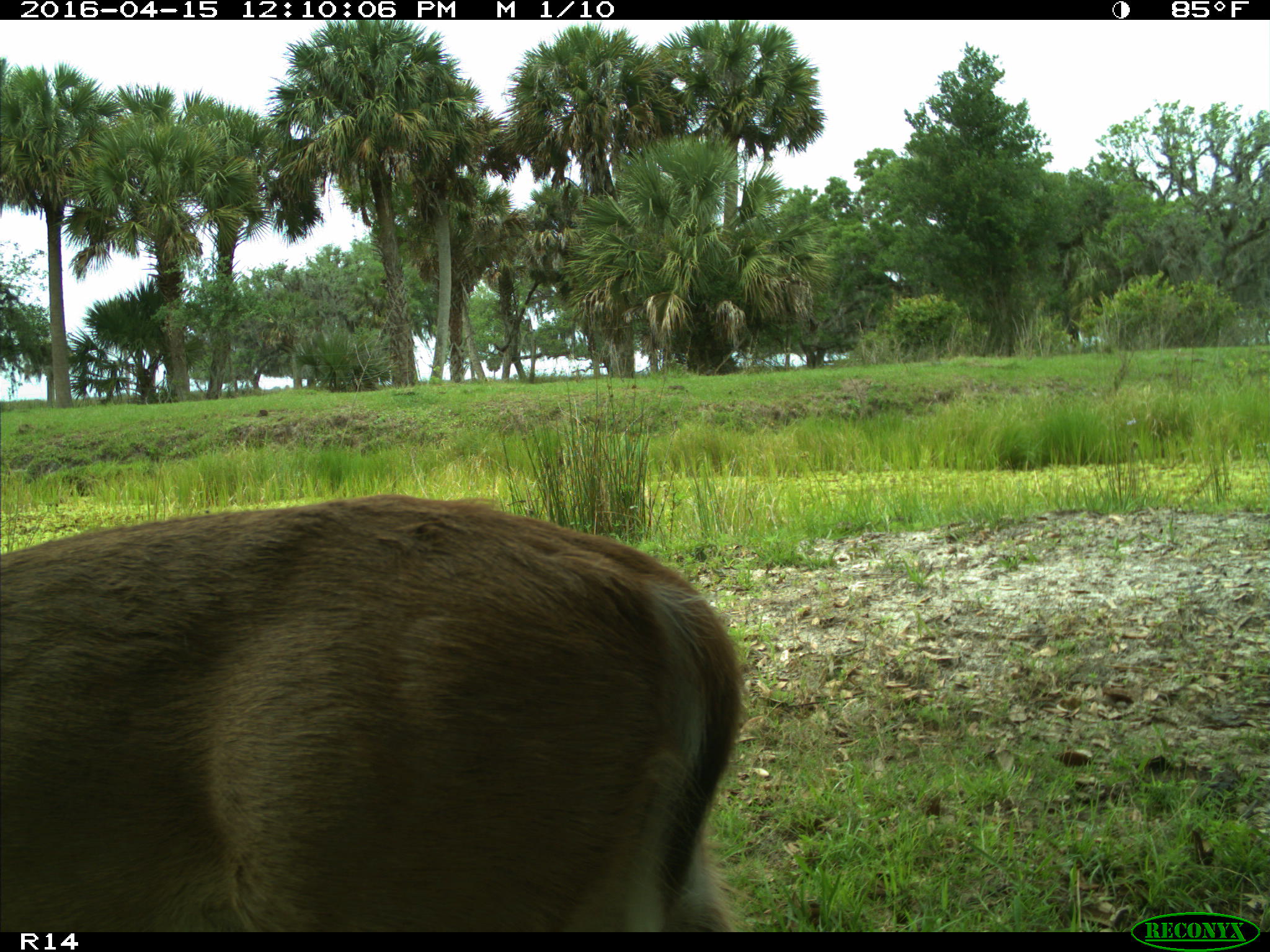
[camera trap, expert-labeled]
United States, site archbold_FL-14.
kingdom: Animalia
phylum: Chordata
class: Mammalia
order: Artiodactyla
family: Cervidae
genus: Odocoileus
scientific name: Odocoileus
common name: deer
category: unidentified deer